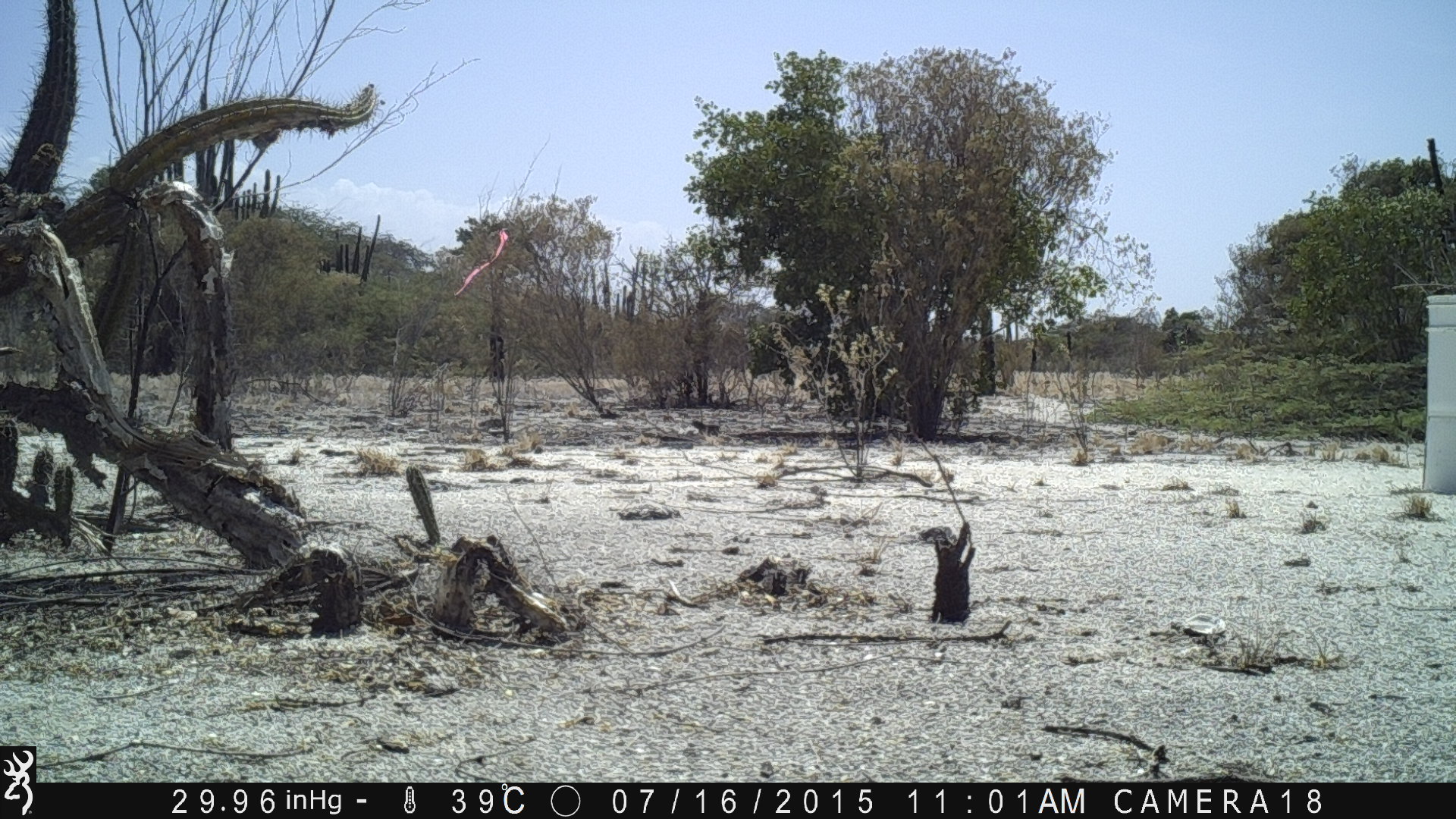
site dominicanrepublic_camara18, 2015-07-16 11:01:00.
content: no animal present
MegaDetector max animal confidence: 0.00